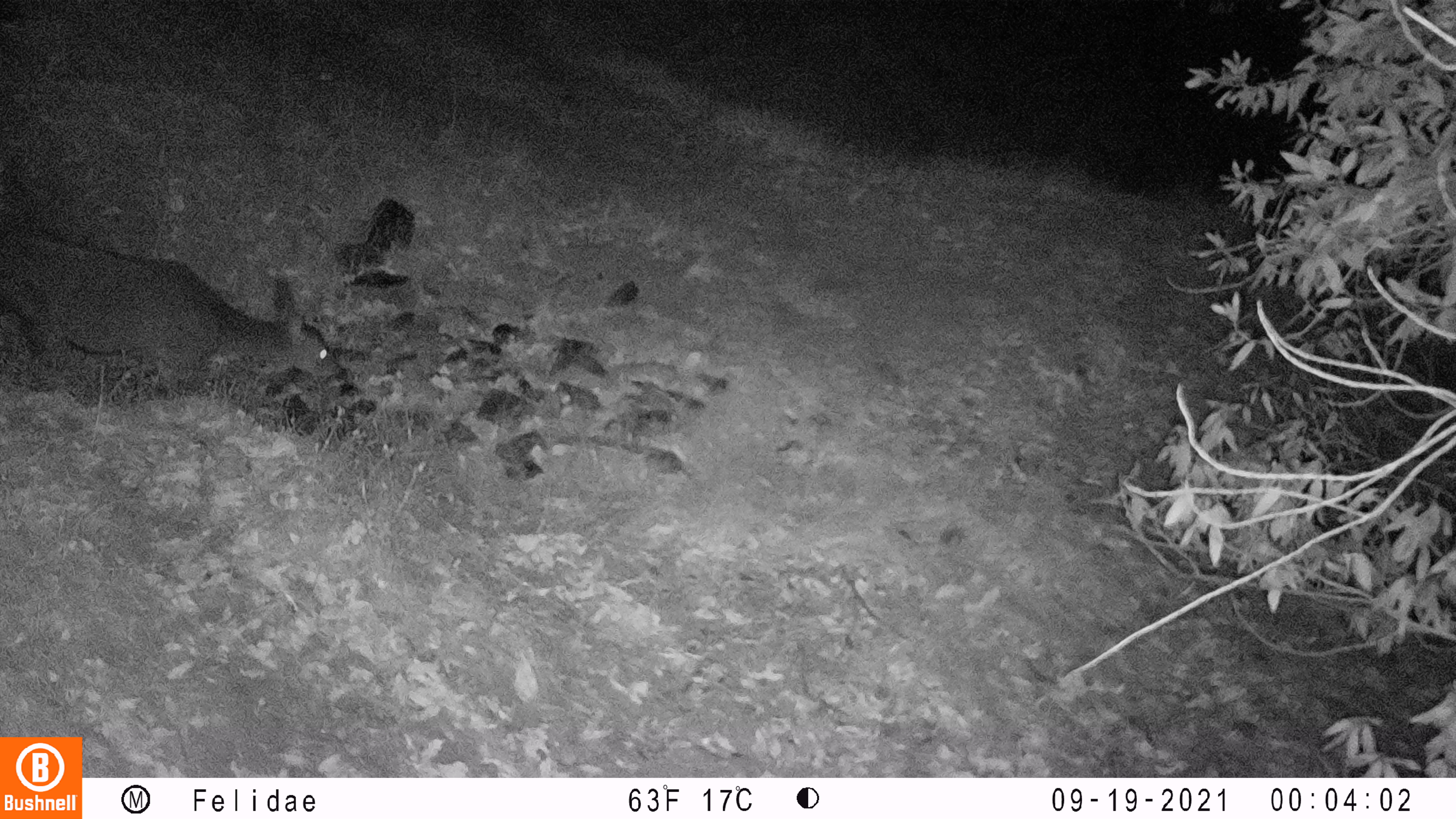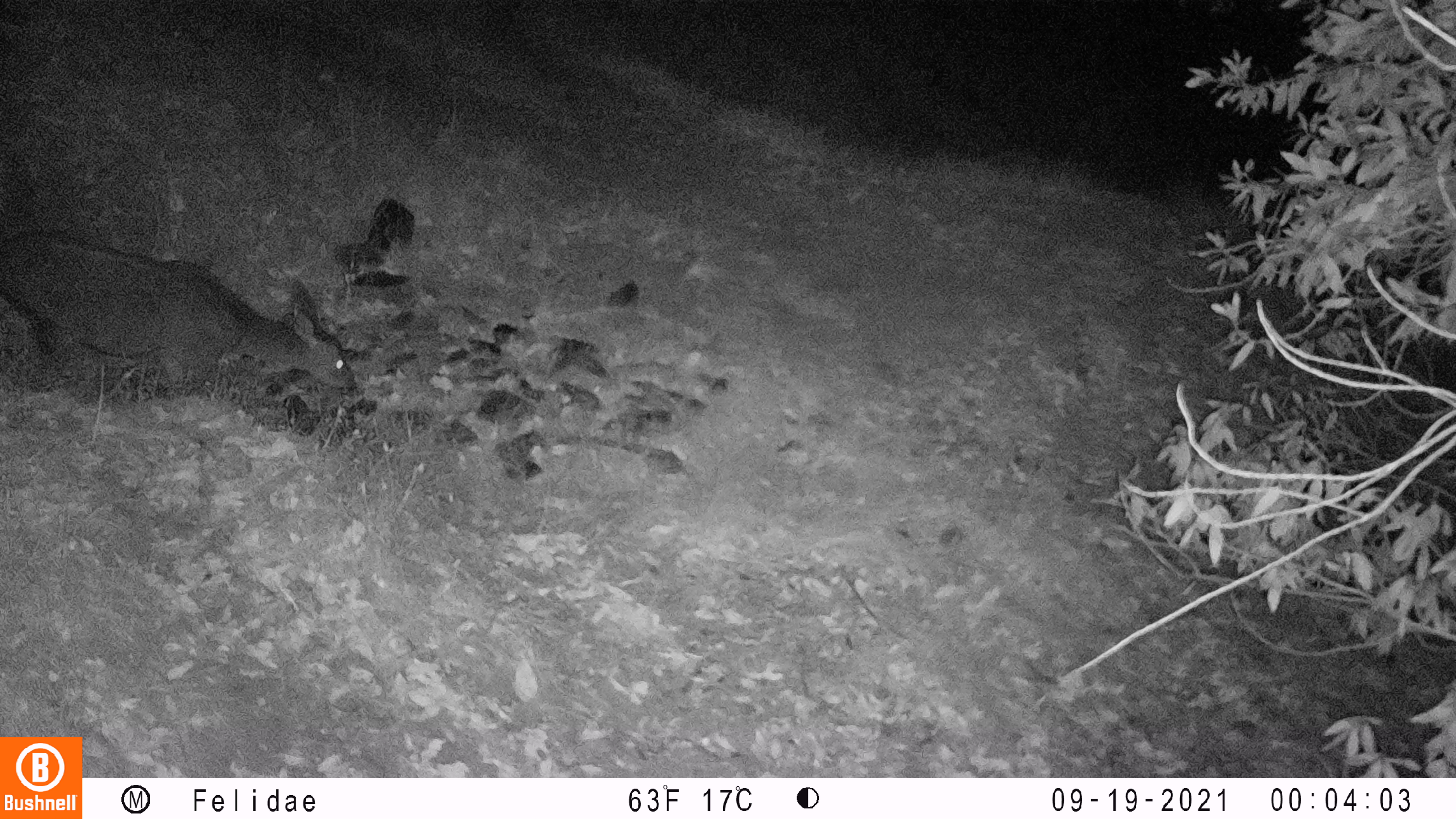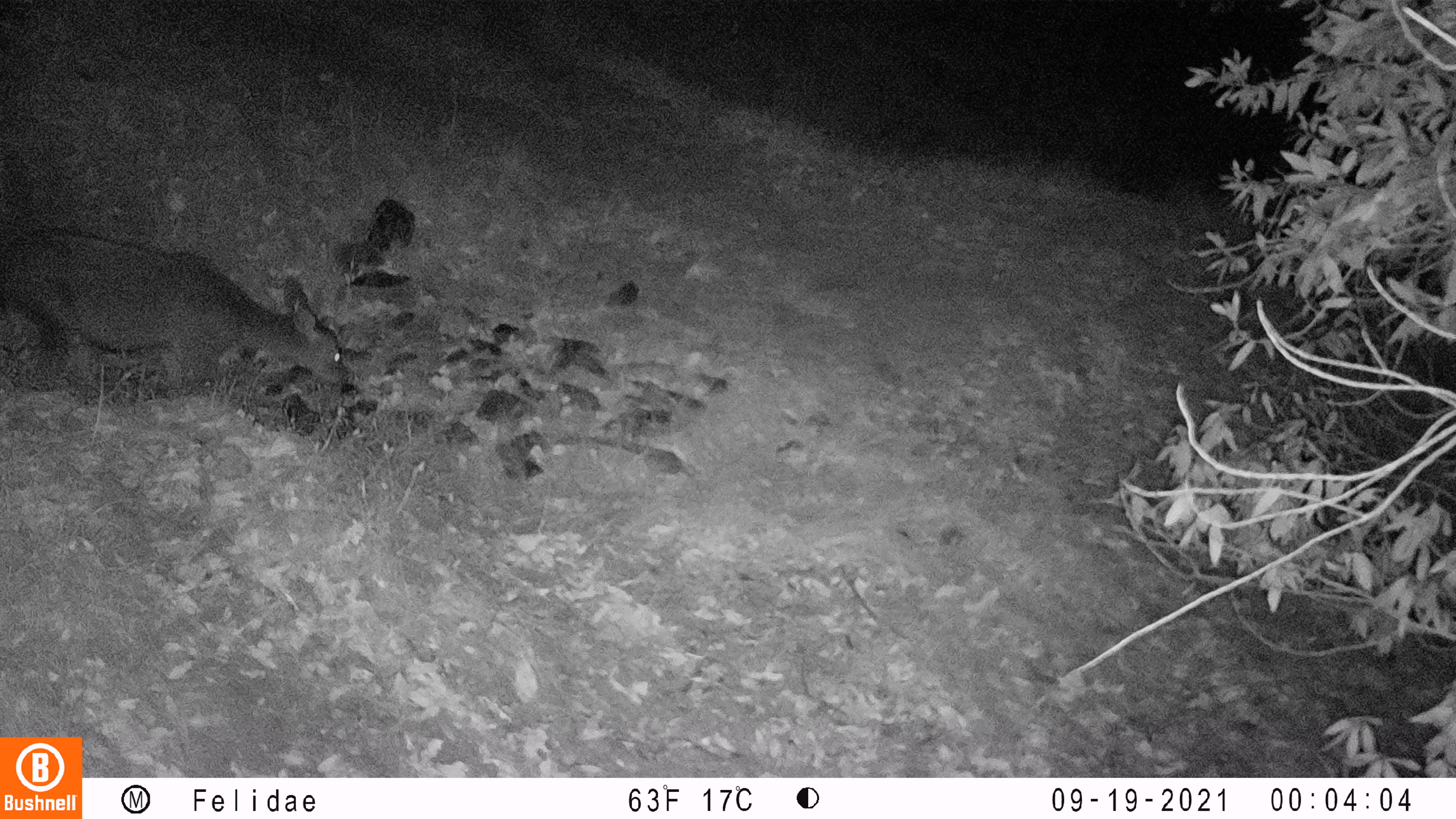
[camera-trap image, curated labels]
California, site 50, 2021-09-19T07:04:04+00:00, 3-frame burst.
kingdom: Animalia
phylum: Chordata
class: Mammalia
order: Artiodactyla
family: Cervidae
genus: Odocoileus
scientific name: Odocoileus hemionus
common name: mule deer